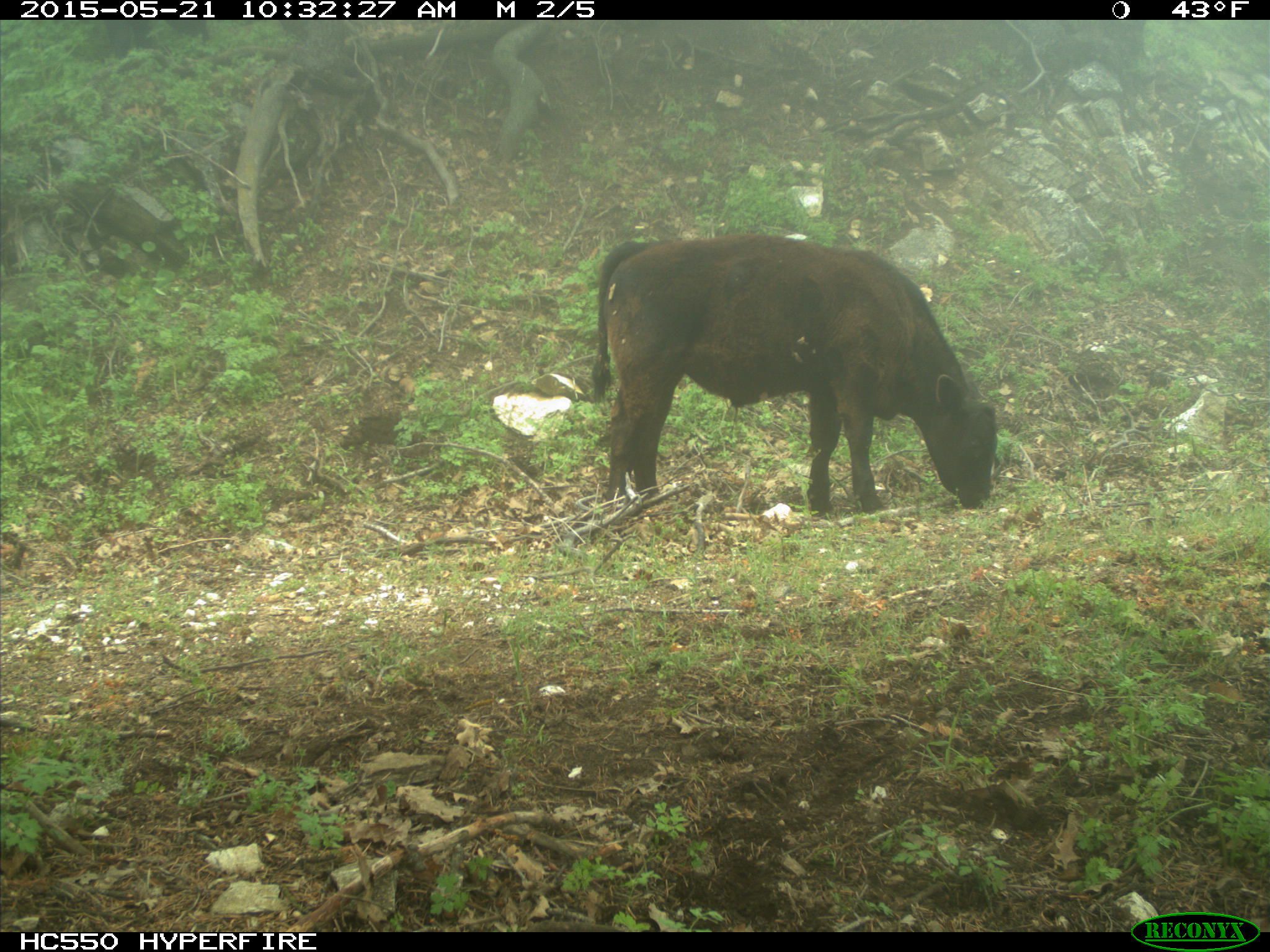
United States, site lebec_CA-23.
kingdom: Animalia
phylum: Chordata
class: Mammalia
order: Artiodactyla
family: Bovidae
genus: Bos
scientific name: Bos taurus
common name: domestic cow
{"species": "Bos taurus (domestic cow)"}